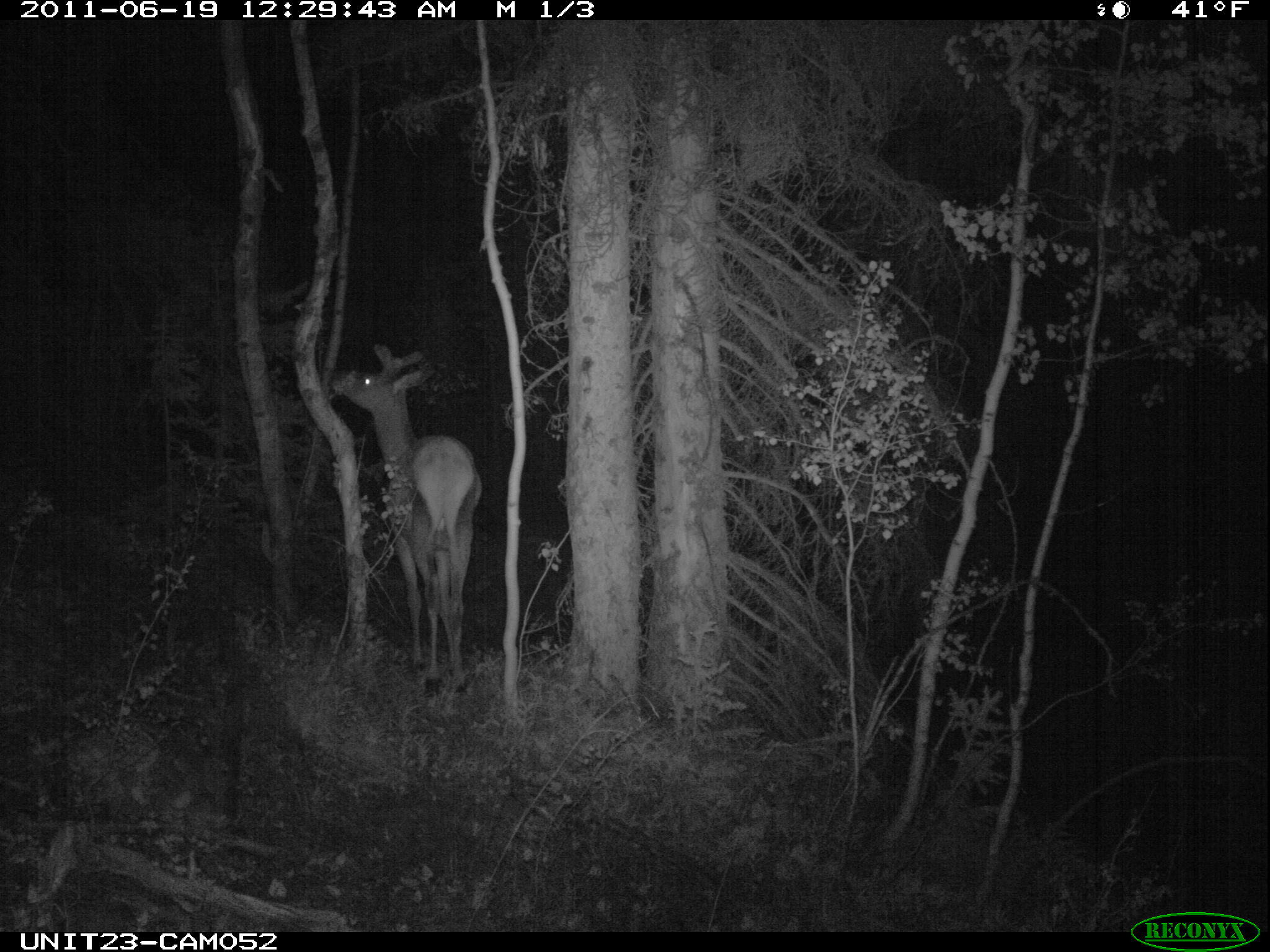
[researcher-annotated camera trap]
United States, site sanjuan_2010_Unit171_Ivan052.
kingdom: Animalia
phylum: Chordata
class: Mammalia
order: Artiodactyla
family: Cervidae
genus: Cervus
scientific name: Cervus elaphus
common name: red deer